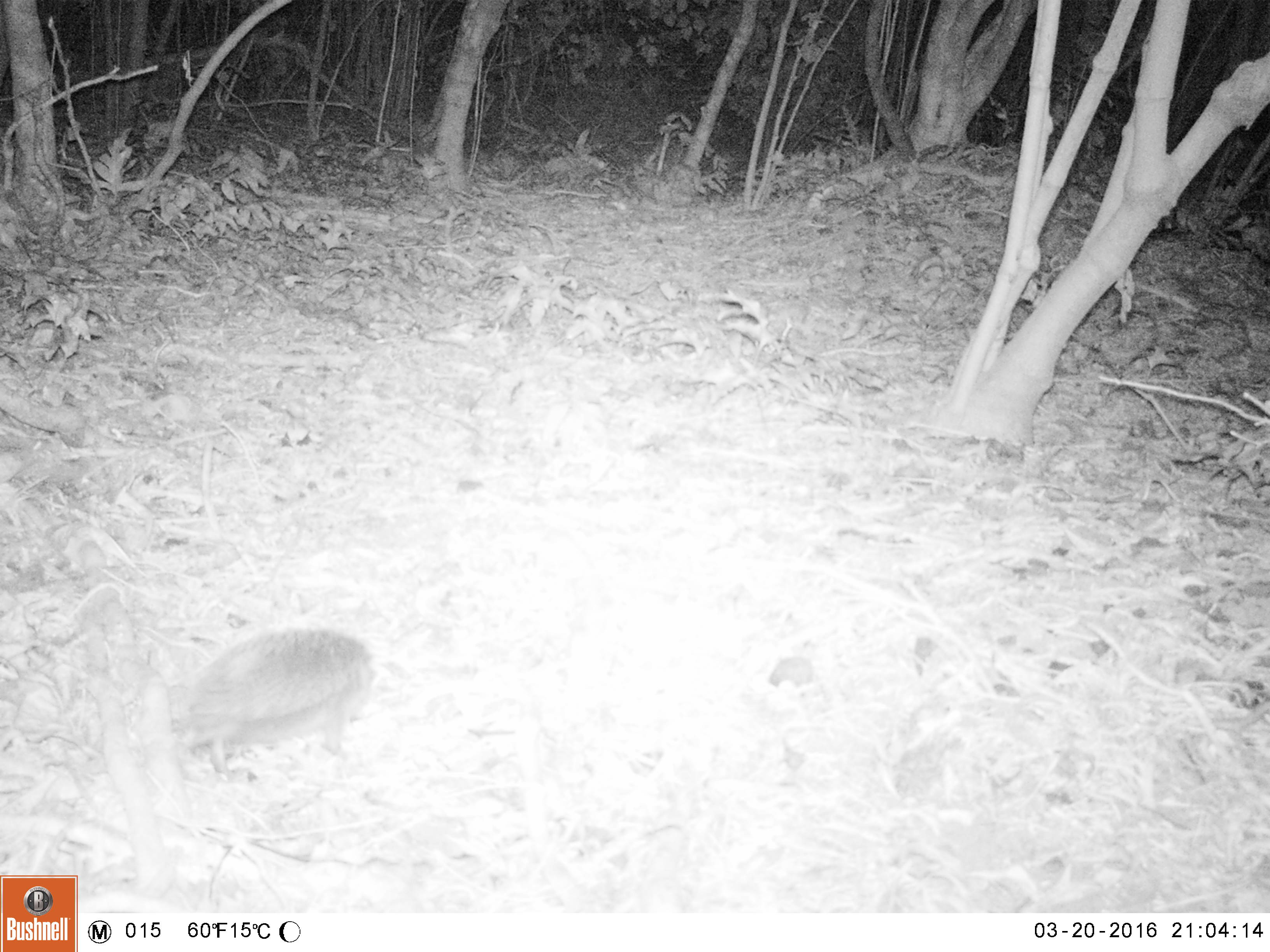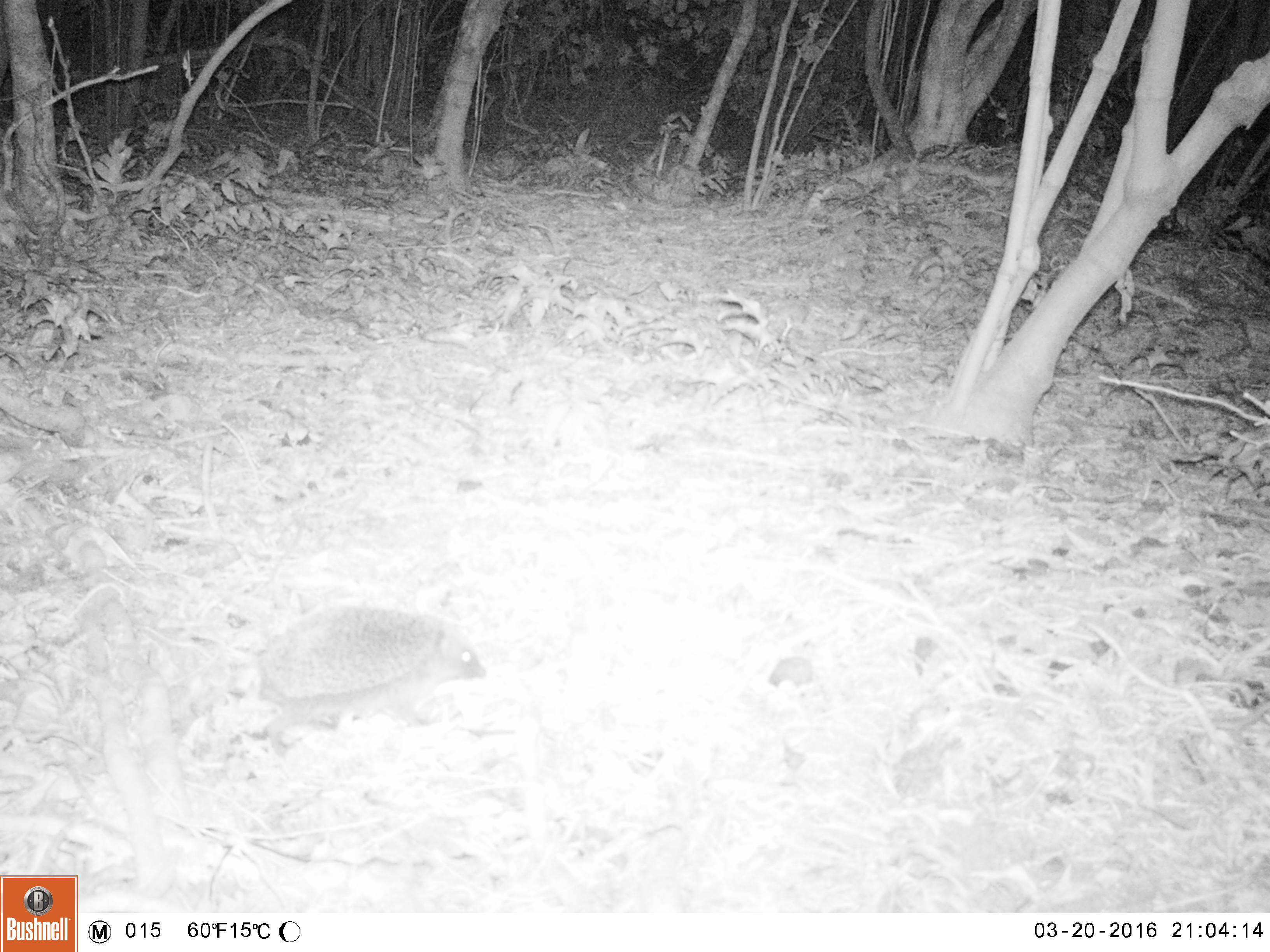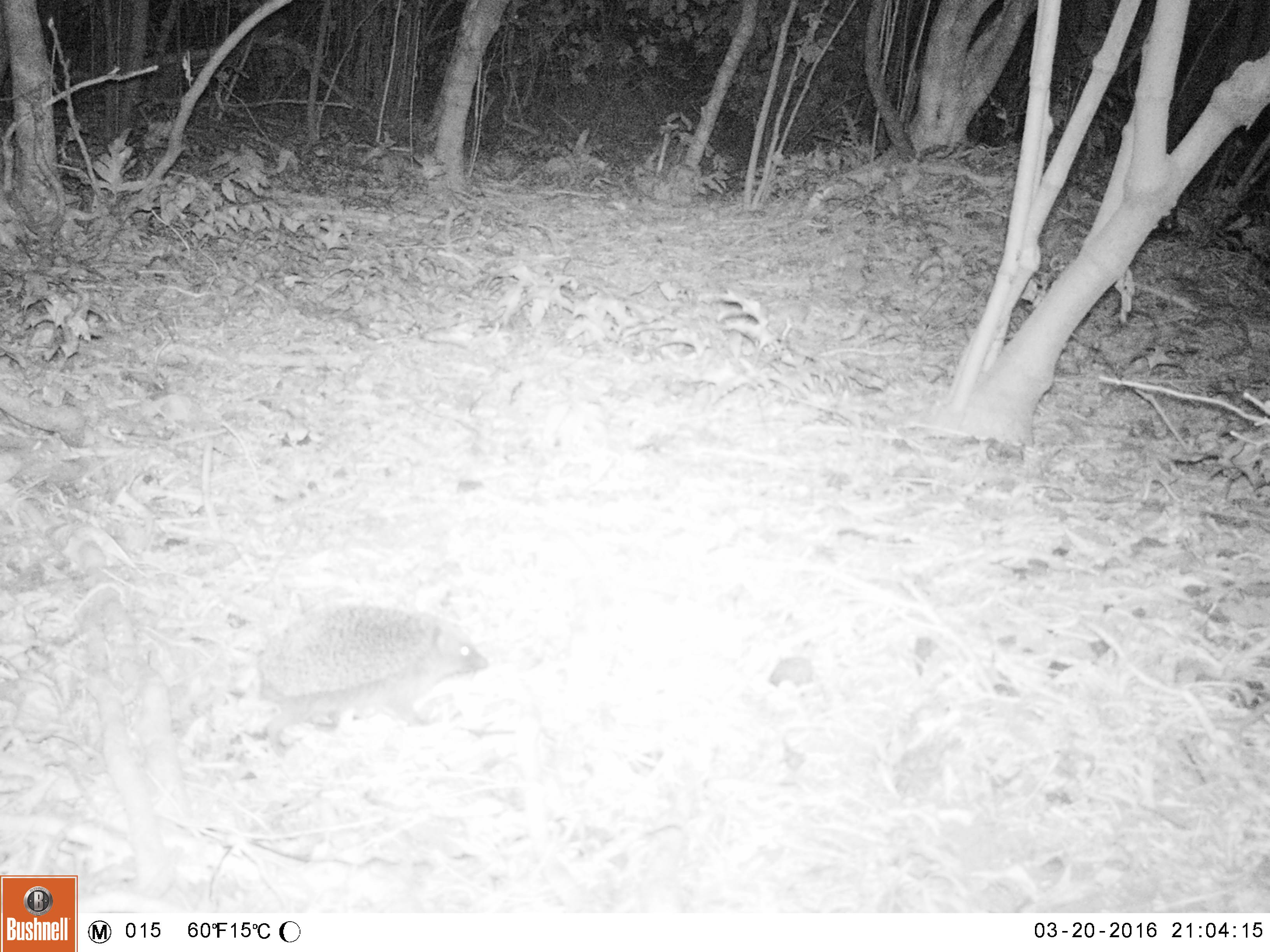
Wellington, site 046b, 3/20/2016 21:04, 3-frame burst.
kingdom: Animalia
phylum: Chordata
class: Mammalia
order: Eulipotyphla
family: Erinaceidae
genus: Erinaceus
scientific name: Erinaceus europaeus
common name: hedgehog